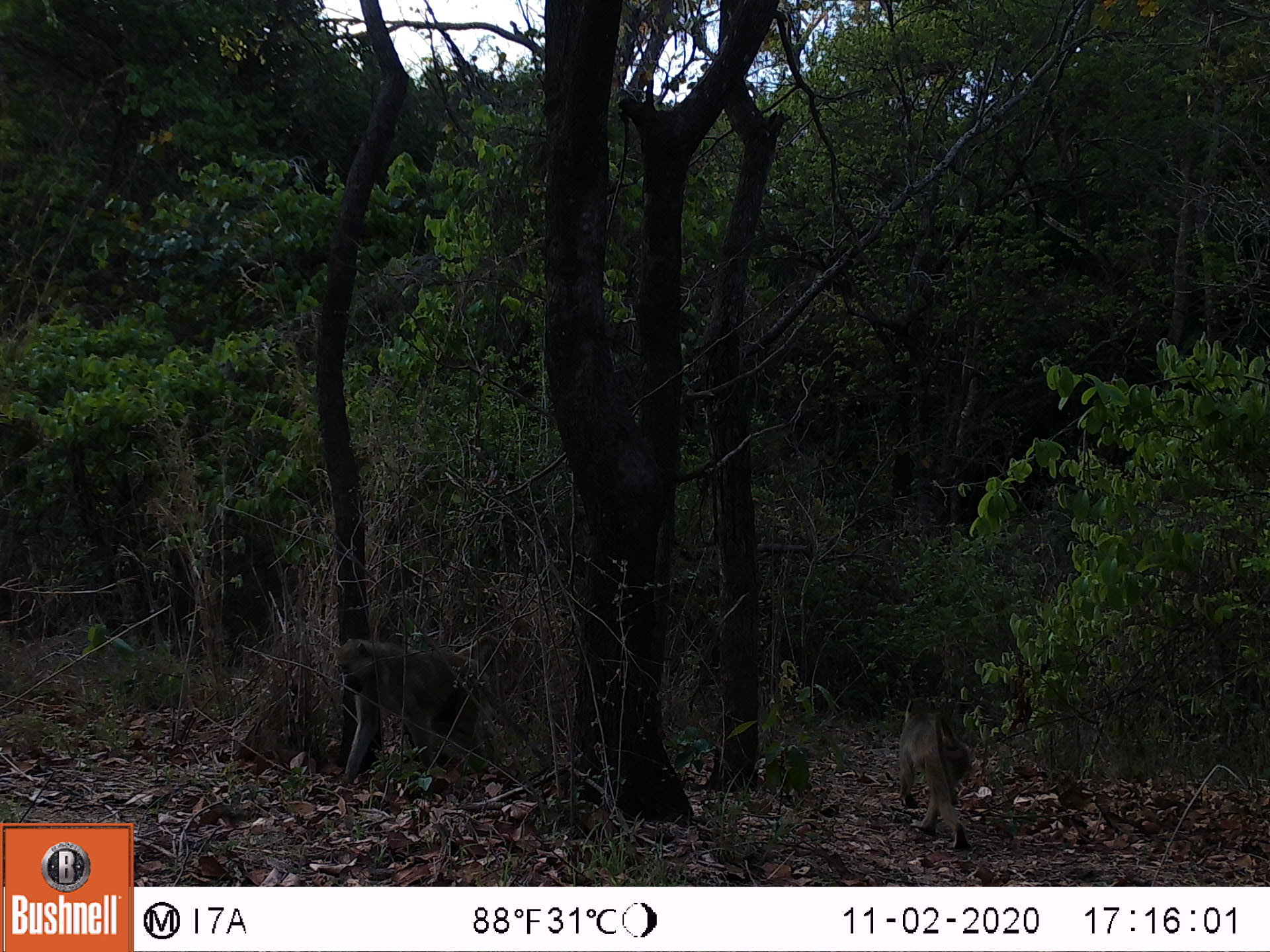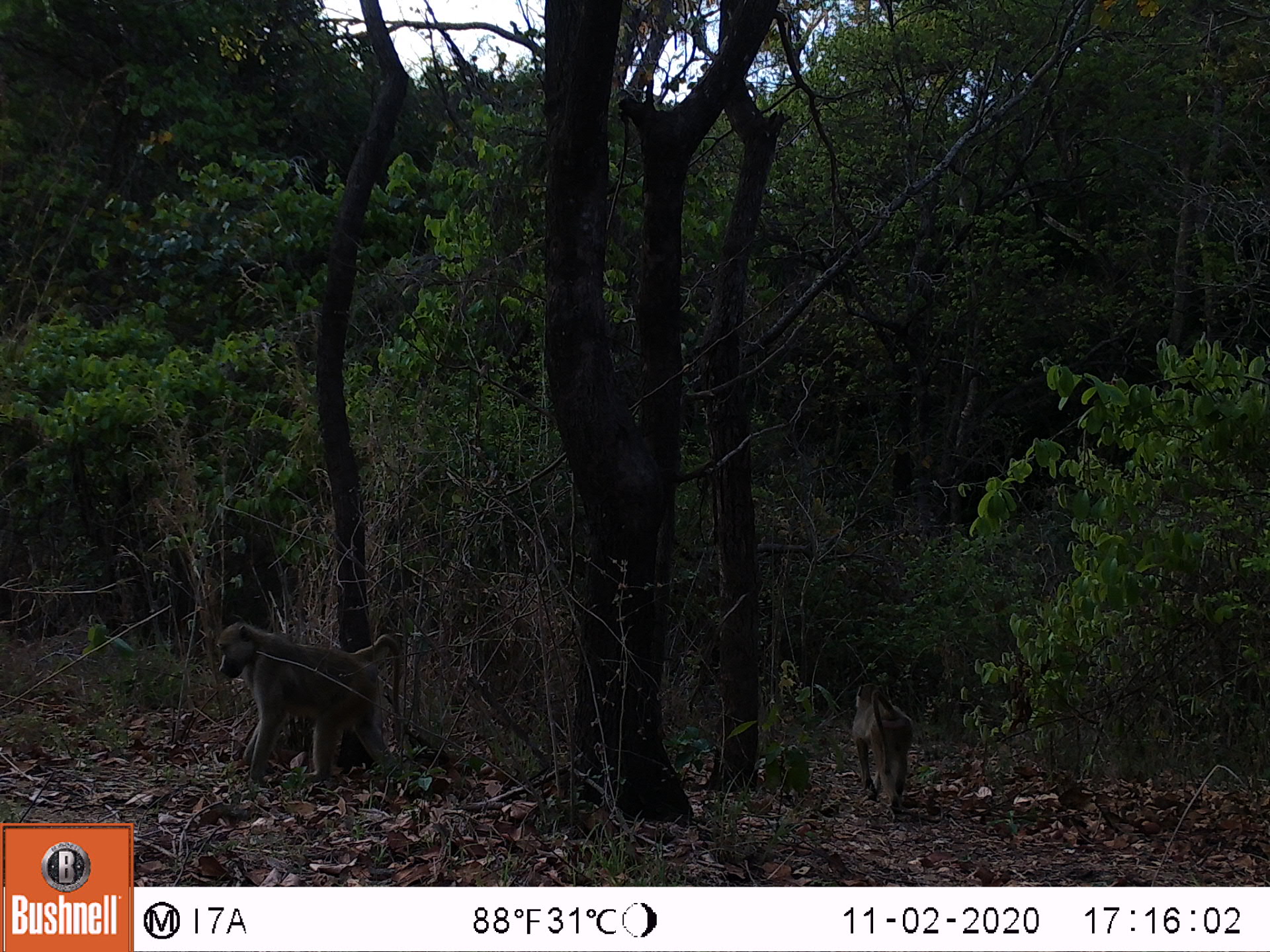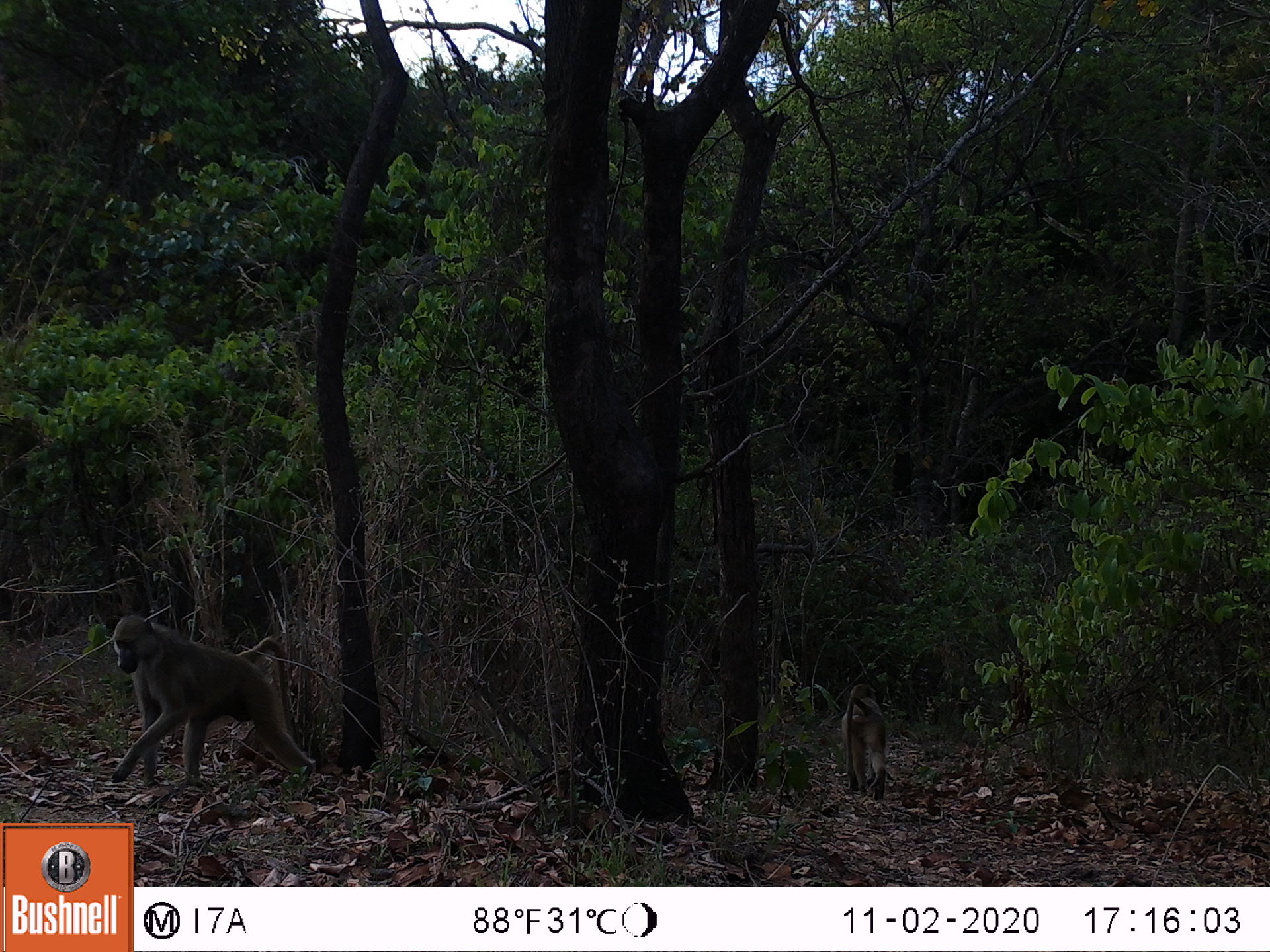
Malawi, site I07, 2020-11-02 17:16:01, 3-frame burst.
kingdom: Animalia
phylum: Chordata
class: Mammalia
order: Primates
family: Cercopithecidae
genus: Papio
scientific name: Papio cynocephalus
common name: yellow baboon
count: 2